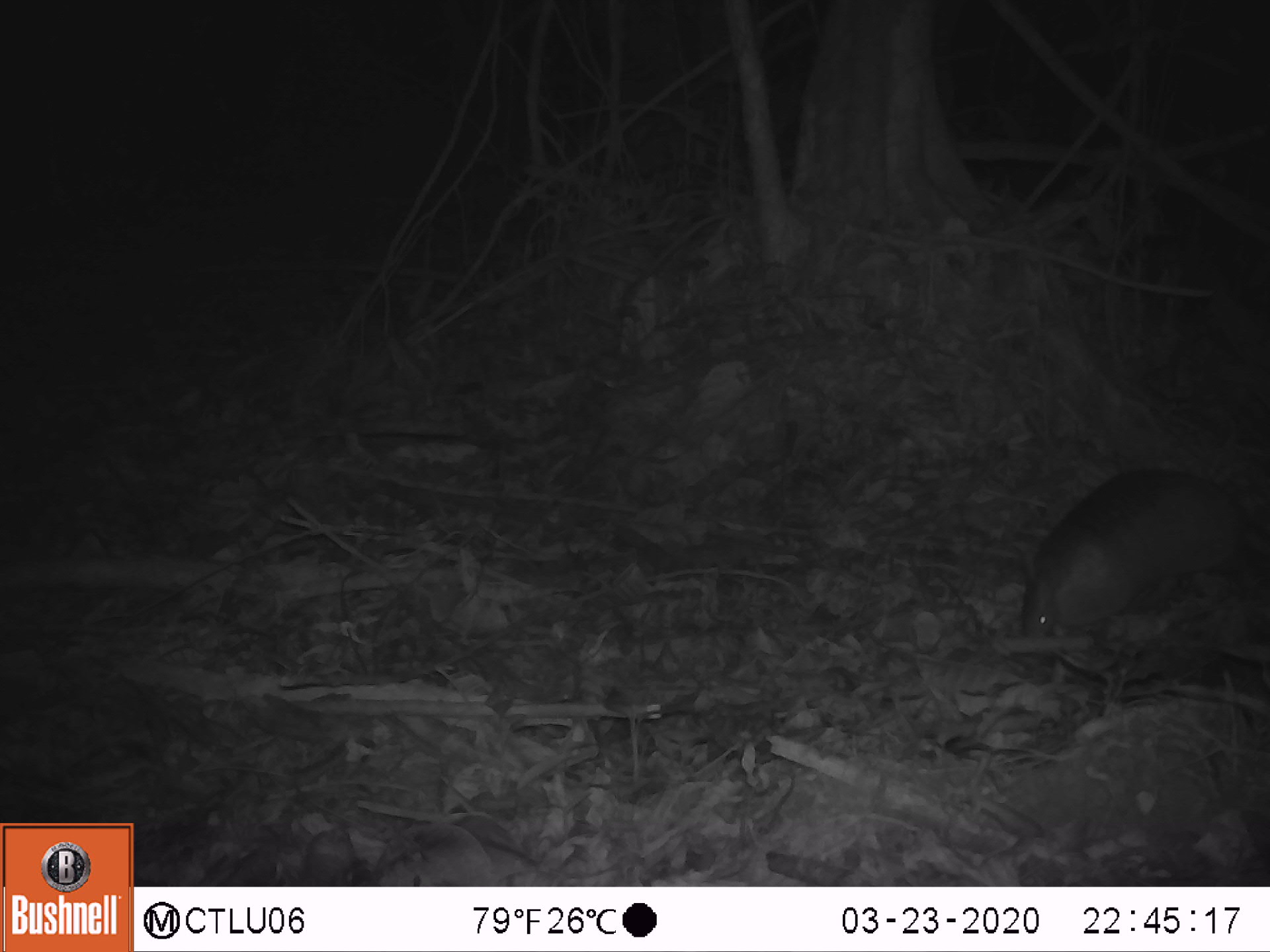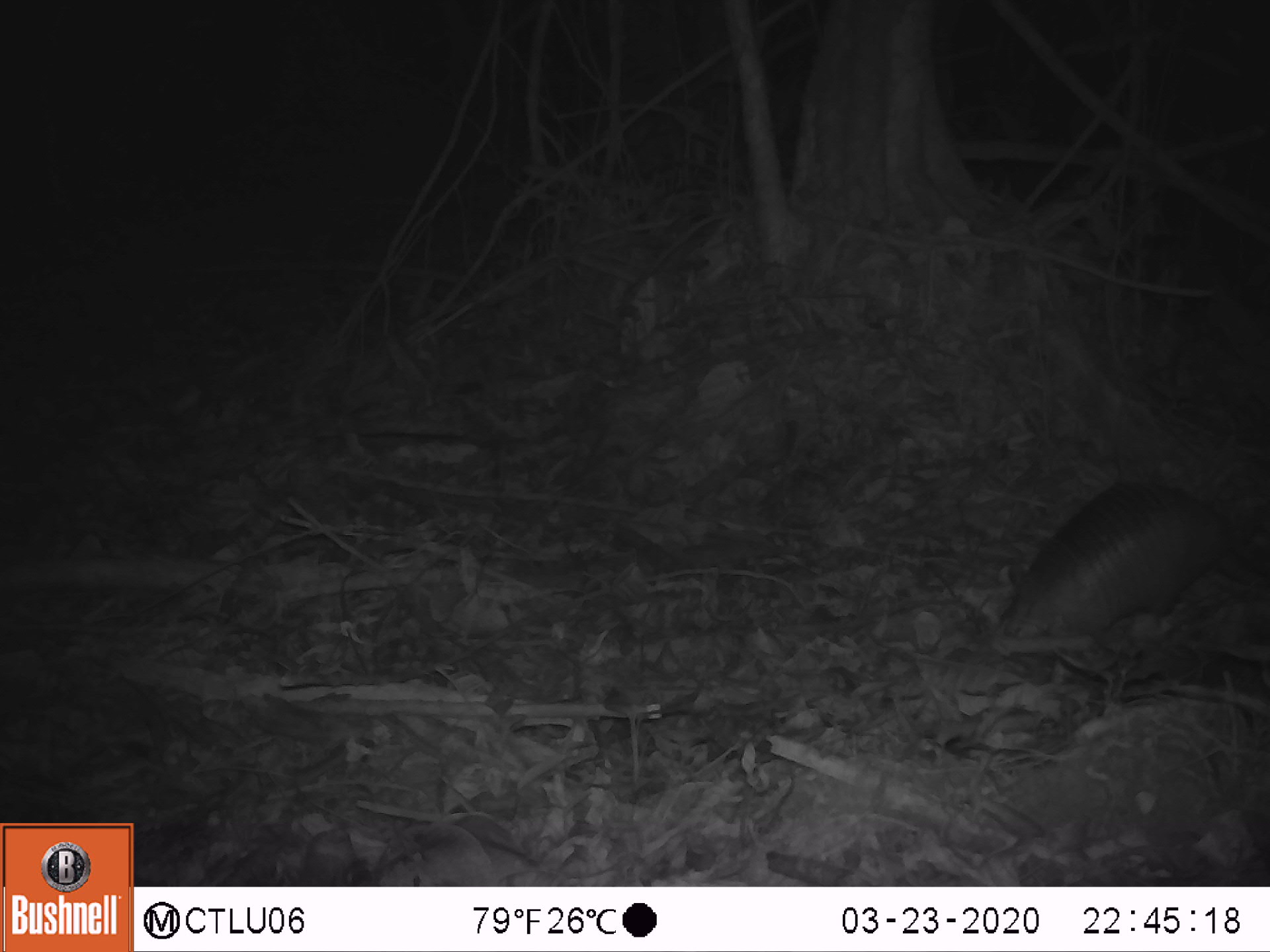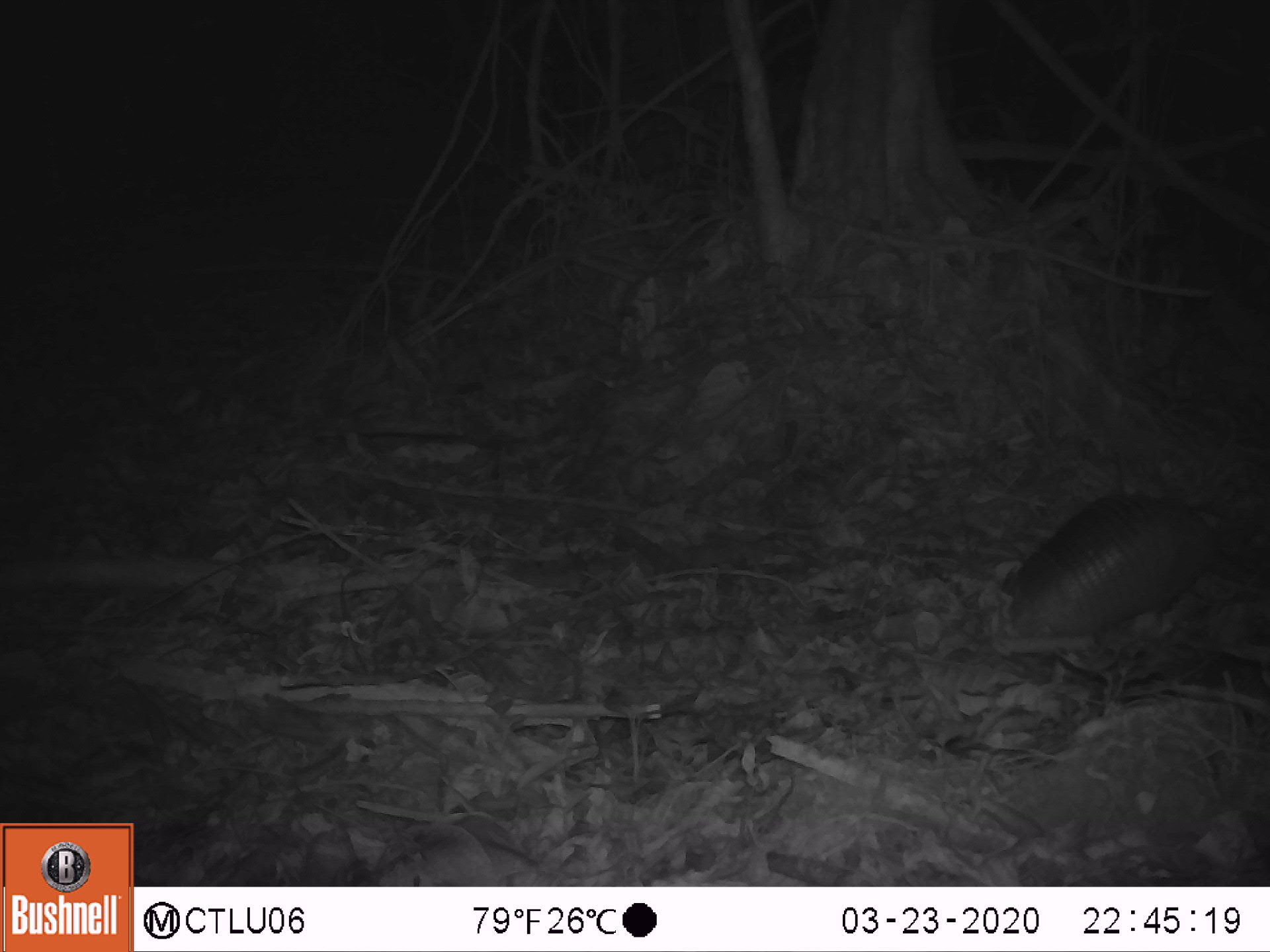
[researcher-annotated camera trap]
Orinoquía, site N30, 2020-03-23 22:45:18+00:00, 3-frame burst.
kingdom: Animalia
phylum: Chordata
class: Mammalia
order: Cingulata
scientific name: Cingulata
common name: armadillo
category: unknown armadillo